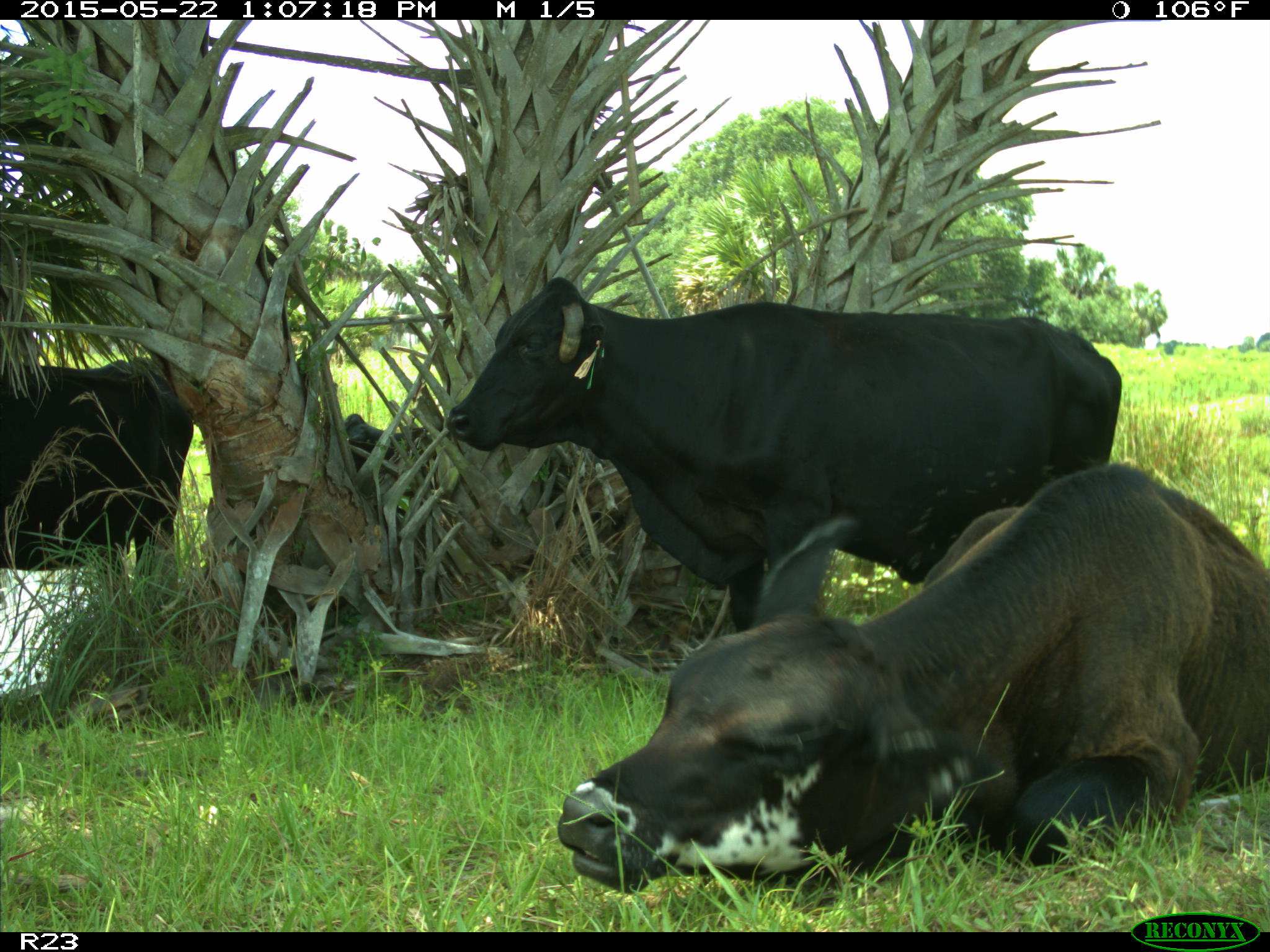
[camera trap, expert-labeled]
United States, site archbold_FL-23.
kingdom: Animalia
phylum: Chordata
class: Mammalia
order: Artiodactyla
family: Bovidae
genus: Bos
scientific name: Bos taurus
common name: domestic cow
Bos taurus (domestic cow).